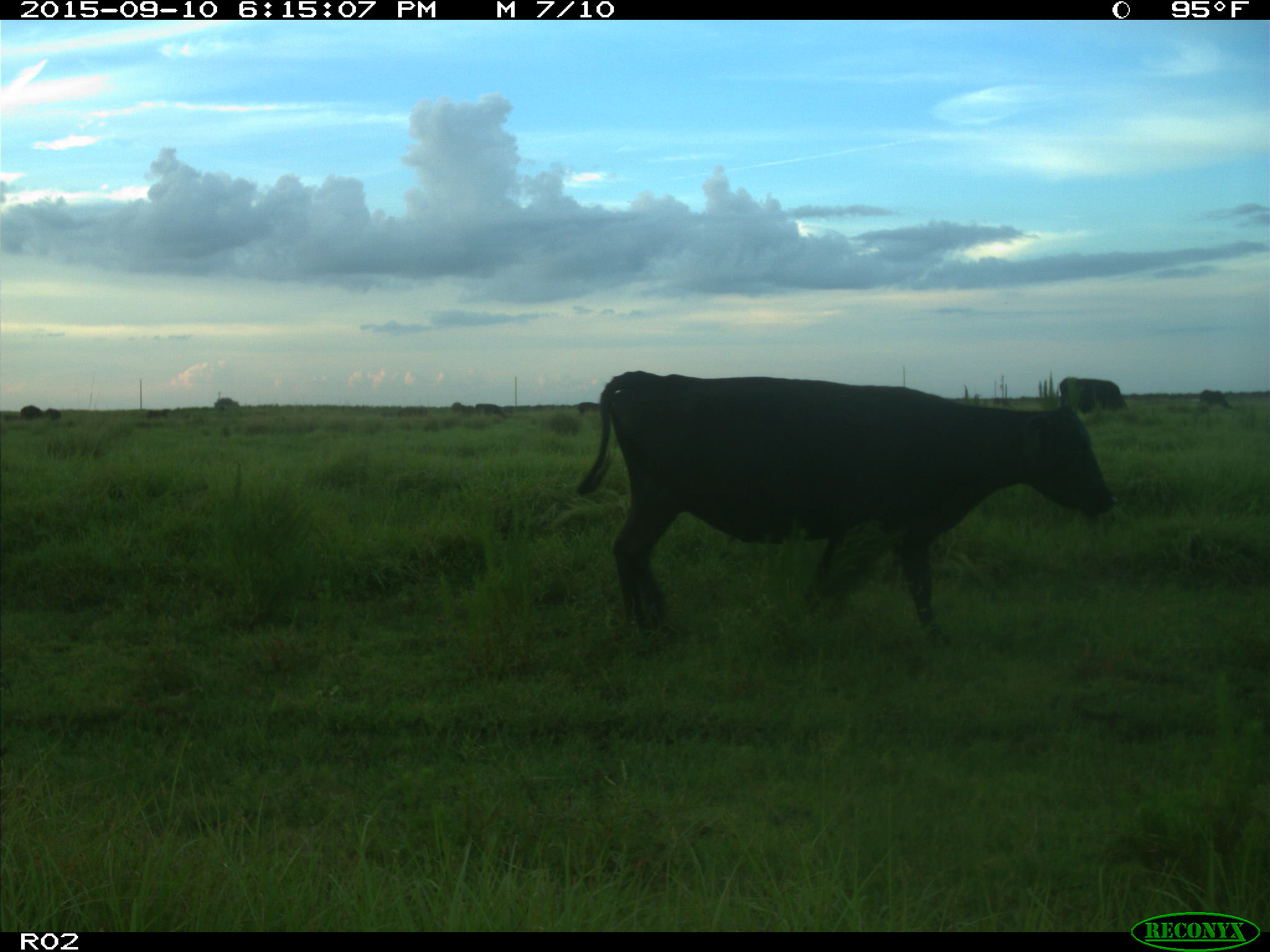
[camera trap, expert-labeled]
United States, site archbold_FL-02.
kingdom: Animalia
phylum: Chordata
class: Mammalia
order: Artiodactyla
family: Bovidae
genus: Bos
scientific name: Bos taurus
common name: domestic cow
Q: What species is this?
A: Bos taurus (domestic cow).